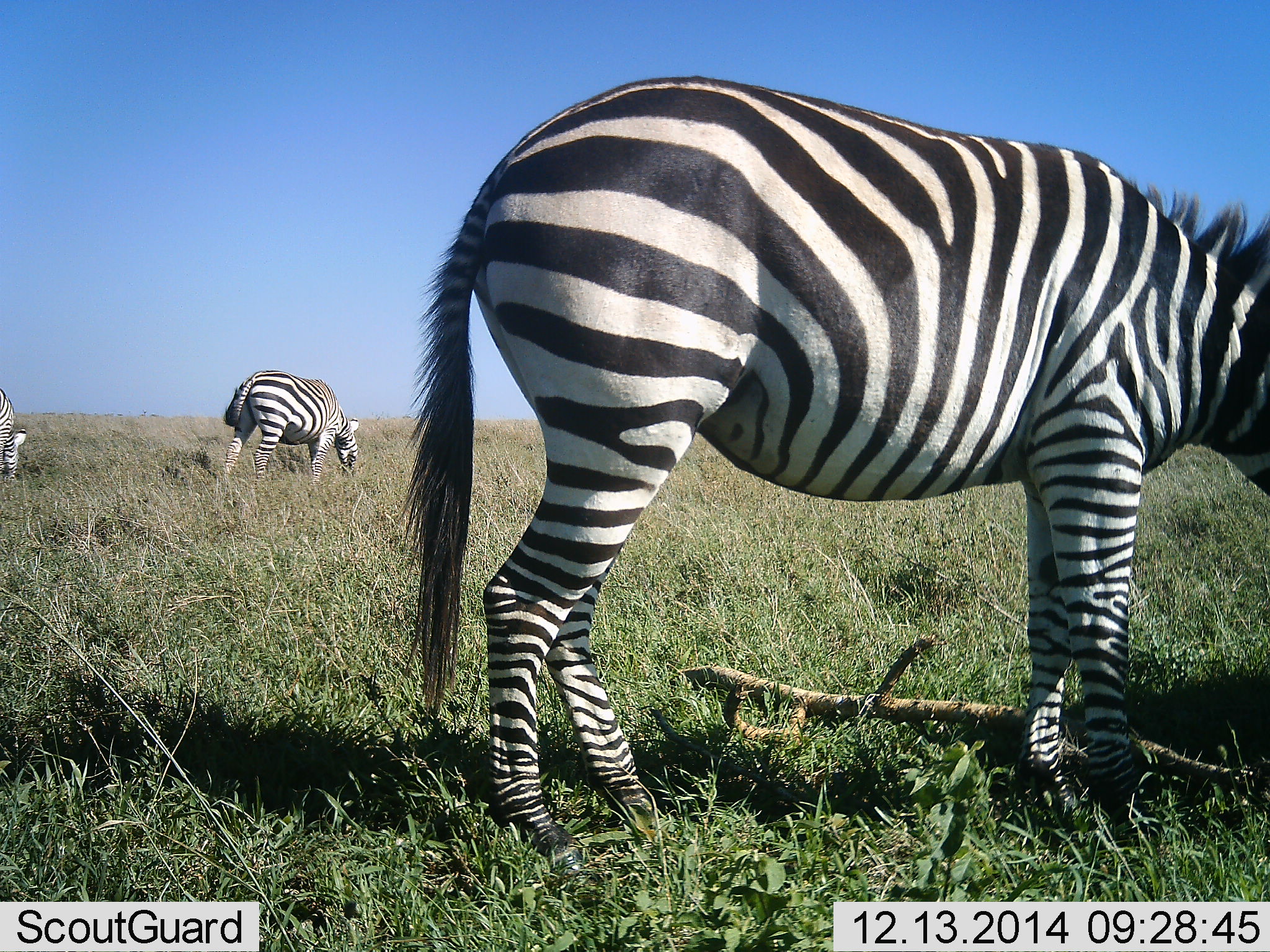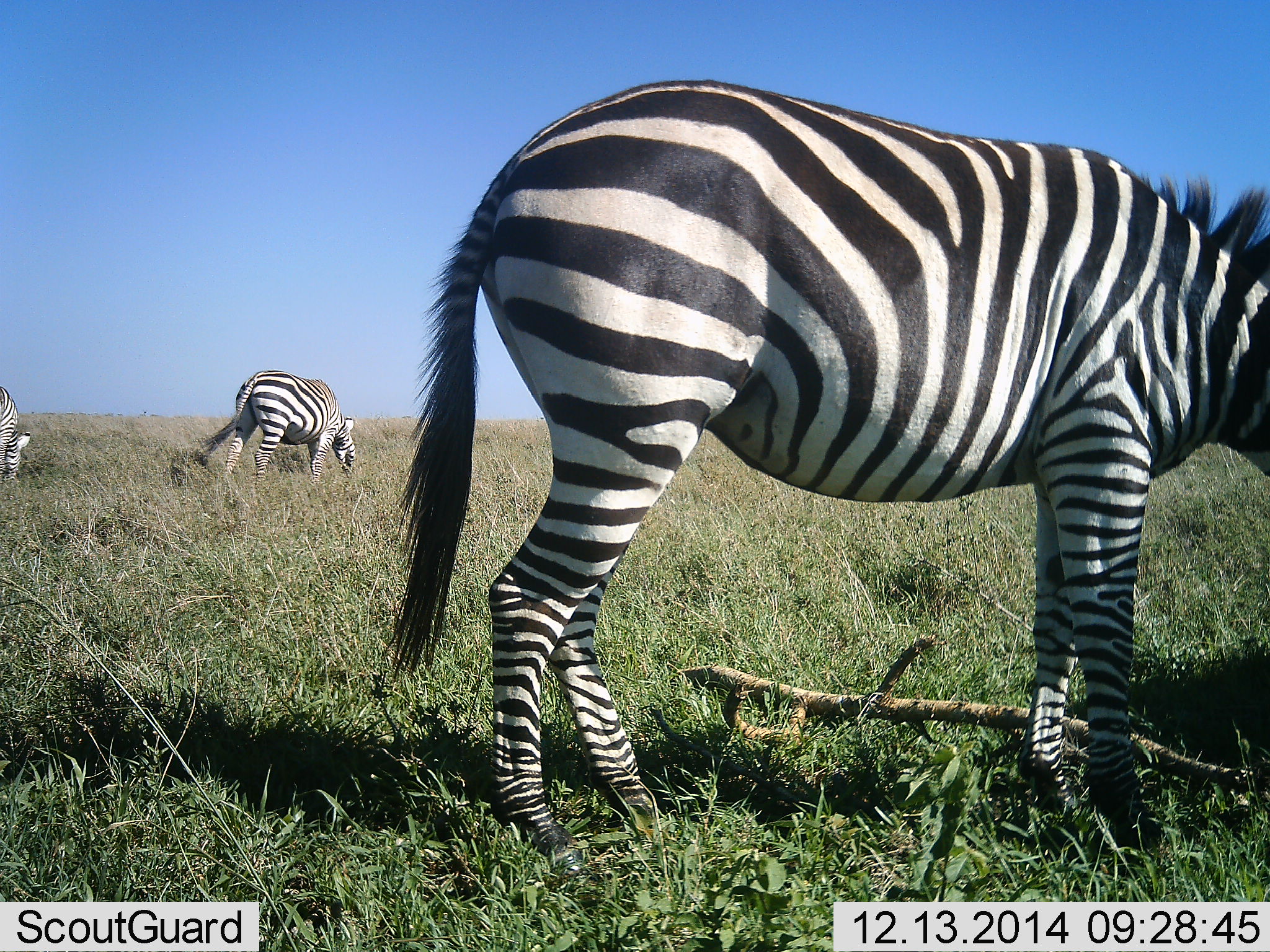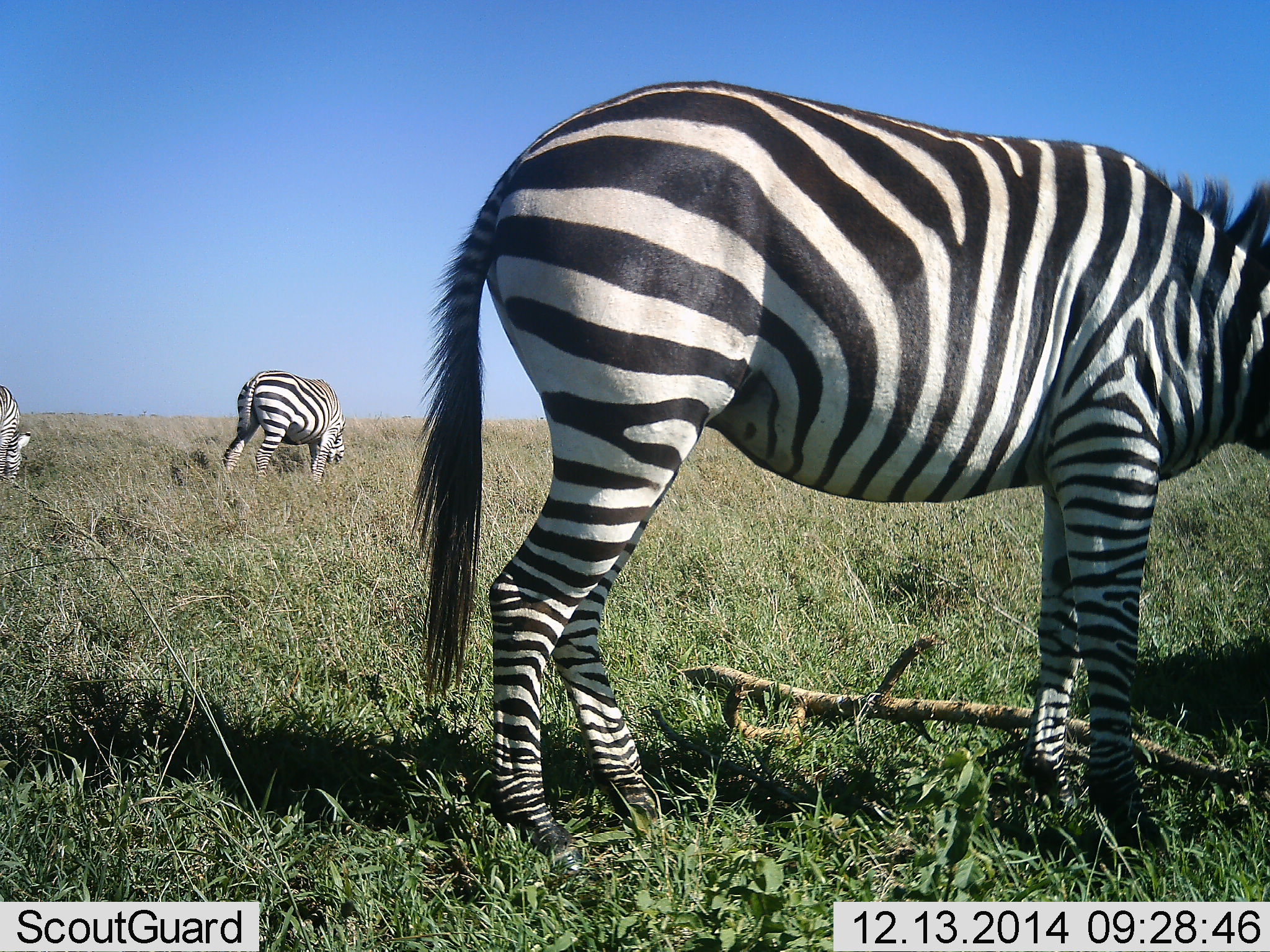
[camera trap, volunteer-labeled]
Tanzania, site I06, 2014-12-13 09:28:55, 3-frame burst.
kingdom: Animalia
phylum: Chordata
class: Mammalia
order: Perissodactyla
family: Equidae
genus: Equus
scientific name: Equus quagga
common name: plains zebra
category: zebra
Zebra (plains zebra) (Equus quagga), count 3. Behavior (volunteer vote fractions): standing 20%, resting 0%, moving 10%, interacting 0%. Young present (vote fraction): 0%. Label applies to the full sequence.